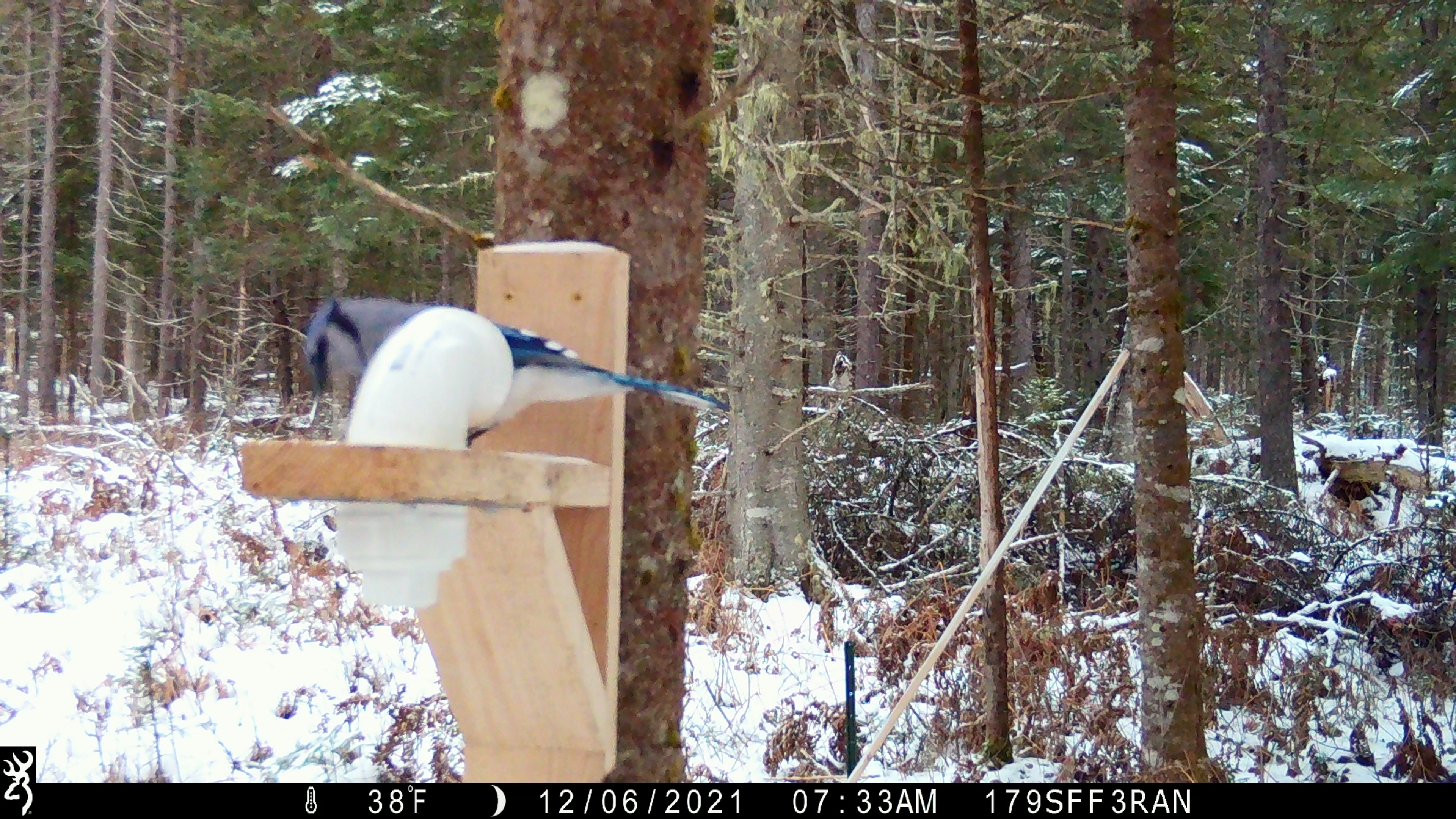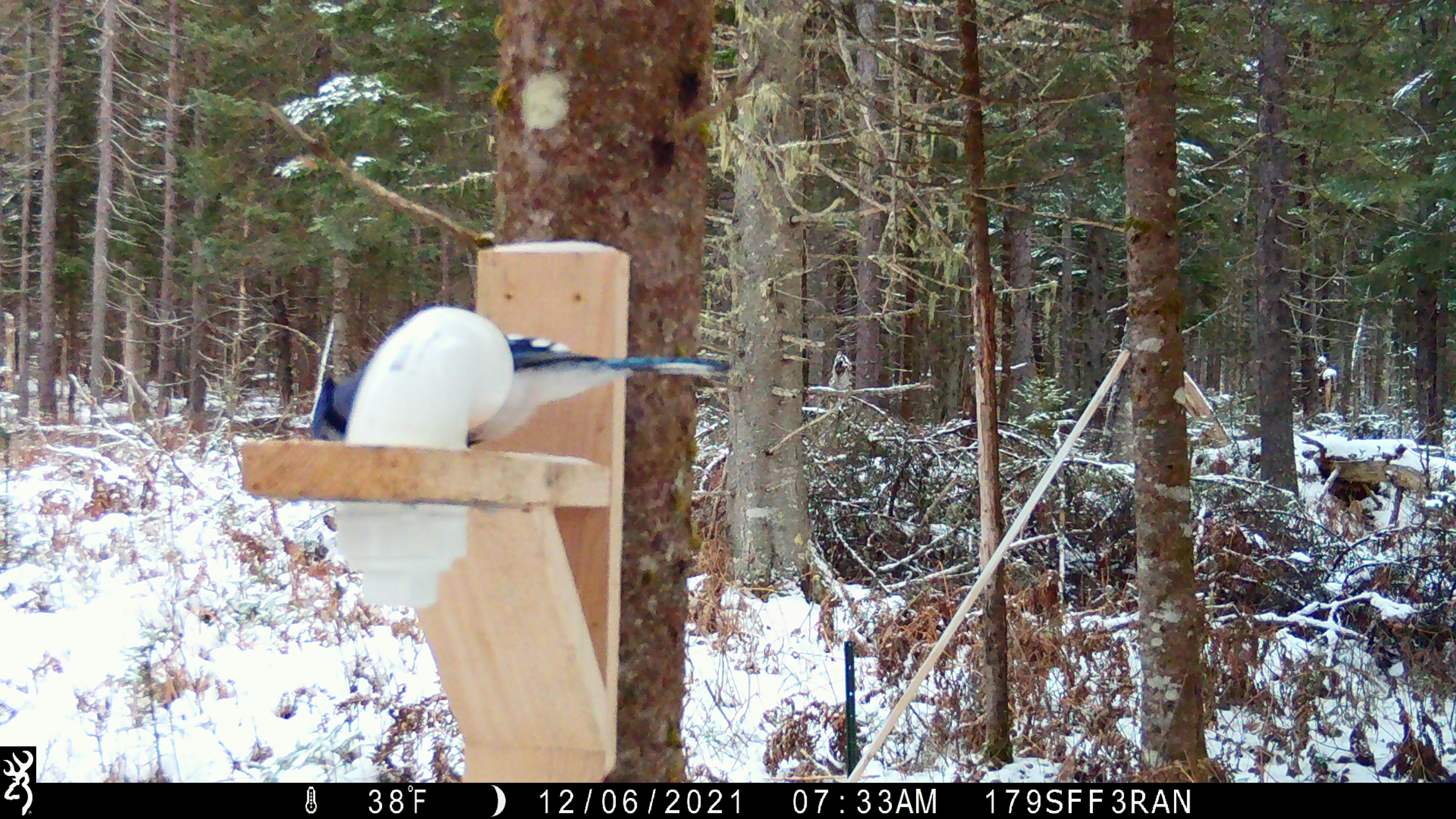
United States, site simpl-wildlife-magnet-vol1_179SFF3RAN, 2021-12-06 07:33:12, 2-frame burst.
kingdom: Animalia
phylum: Chordata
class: Aves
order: Passeriformes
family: Corvidae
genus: Cyanocitta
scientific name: Cyanocitta cristata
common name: blue jay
Blue jay (Cyanocitta cristata).